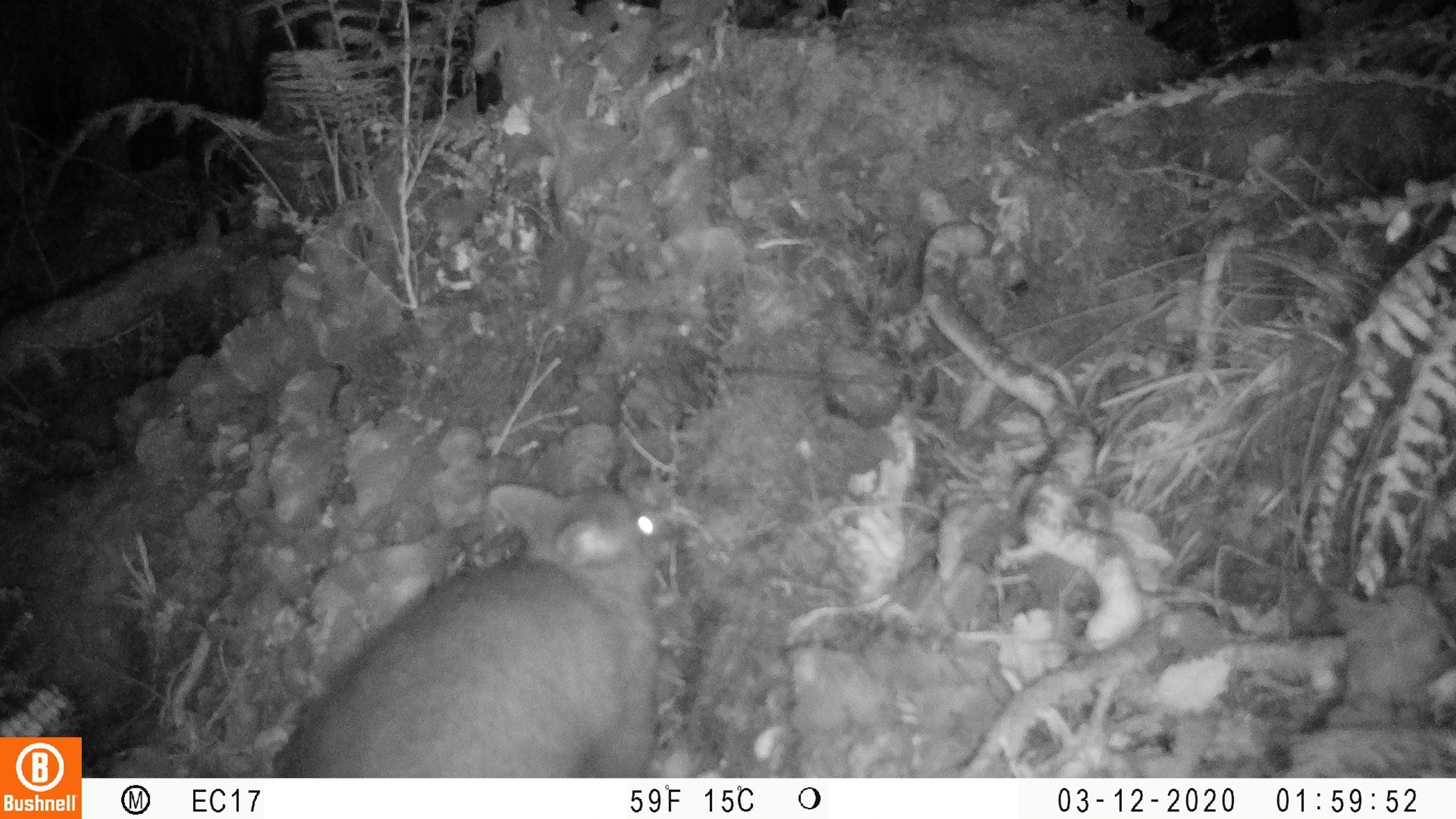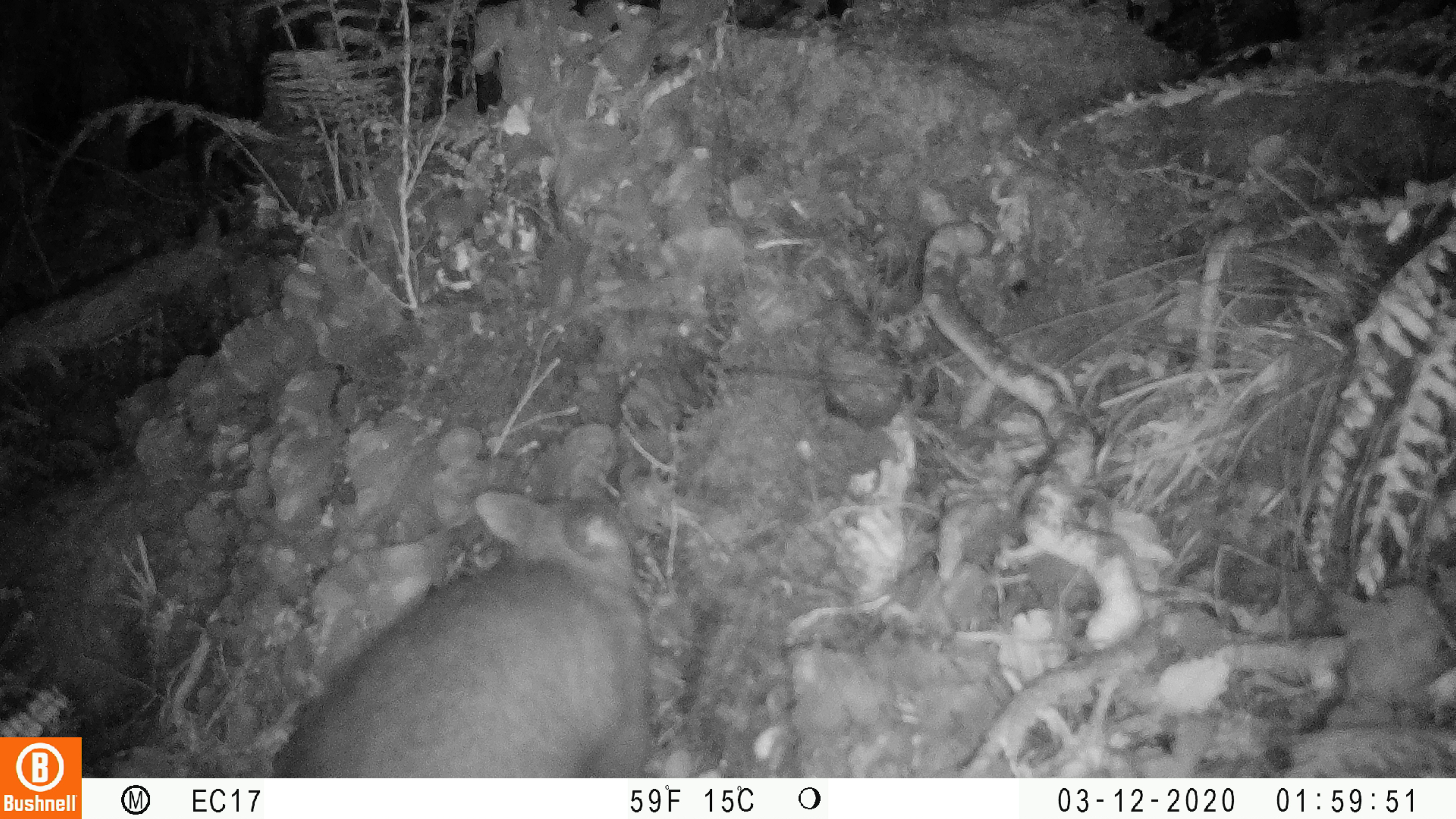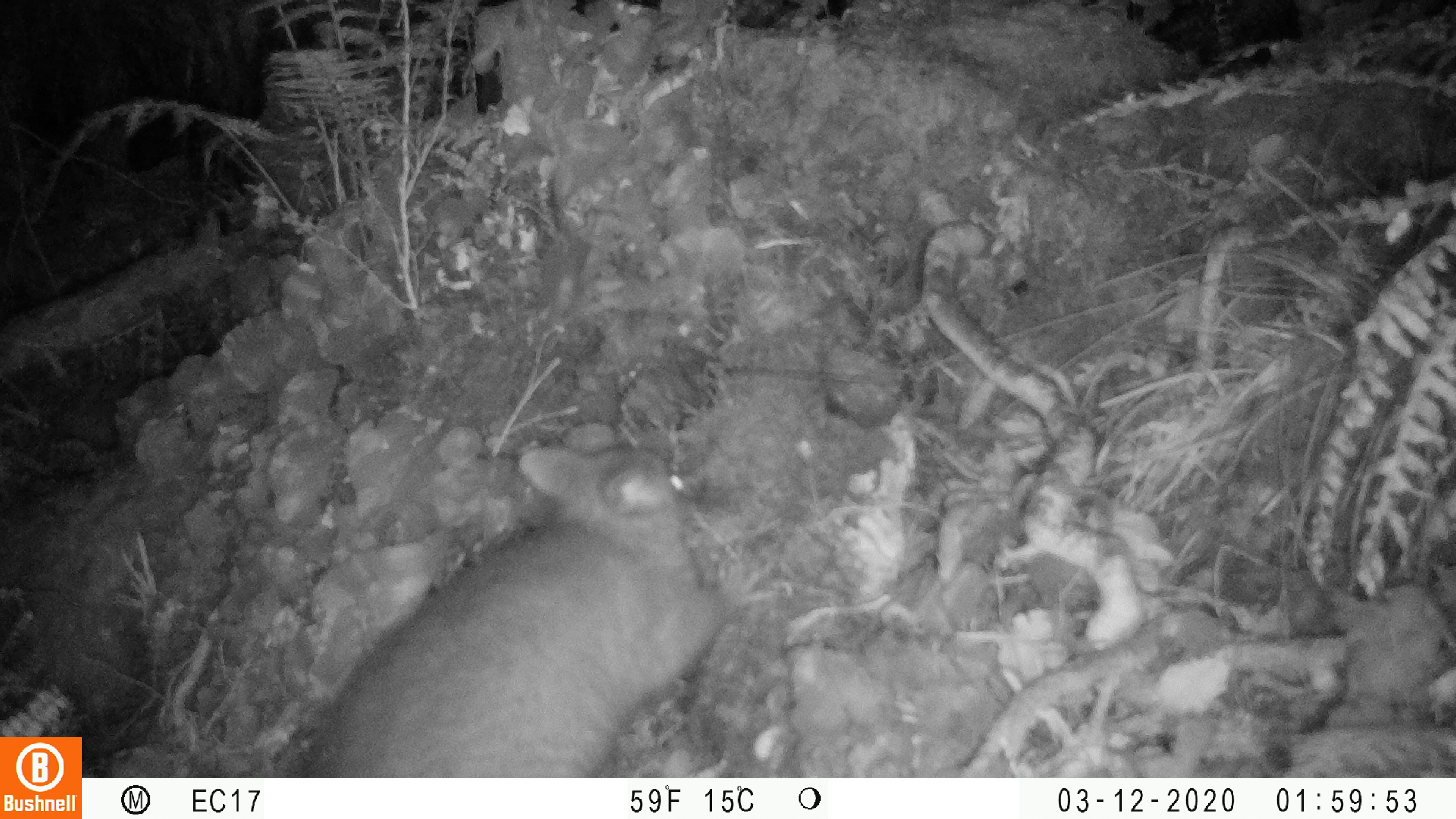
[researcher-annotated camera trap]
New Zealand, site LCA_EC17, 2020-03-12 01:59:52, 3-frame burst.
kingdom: Animalia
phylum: Chordata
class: Mammalia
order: Diprotodontia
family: Phalangeridae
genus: Trichosurus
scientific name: Trichosurus vulpecula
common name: common brushtail possum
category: possum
Possum (common brushtail possum) (Trichosurus vulpecula).